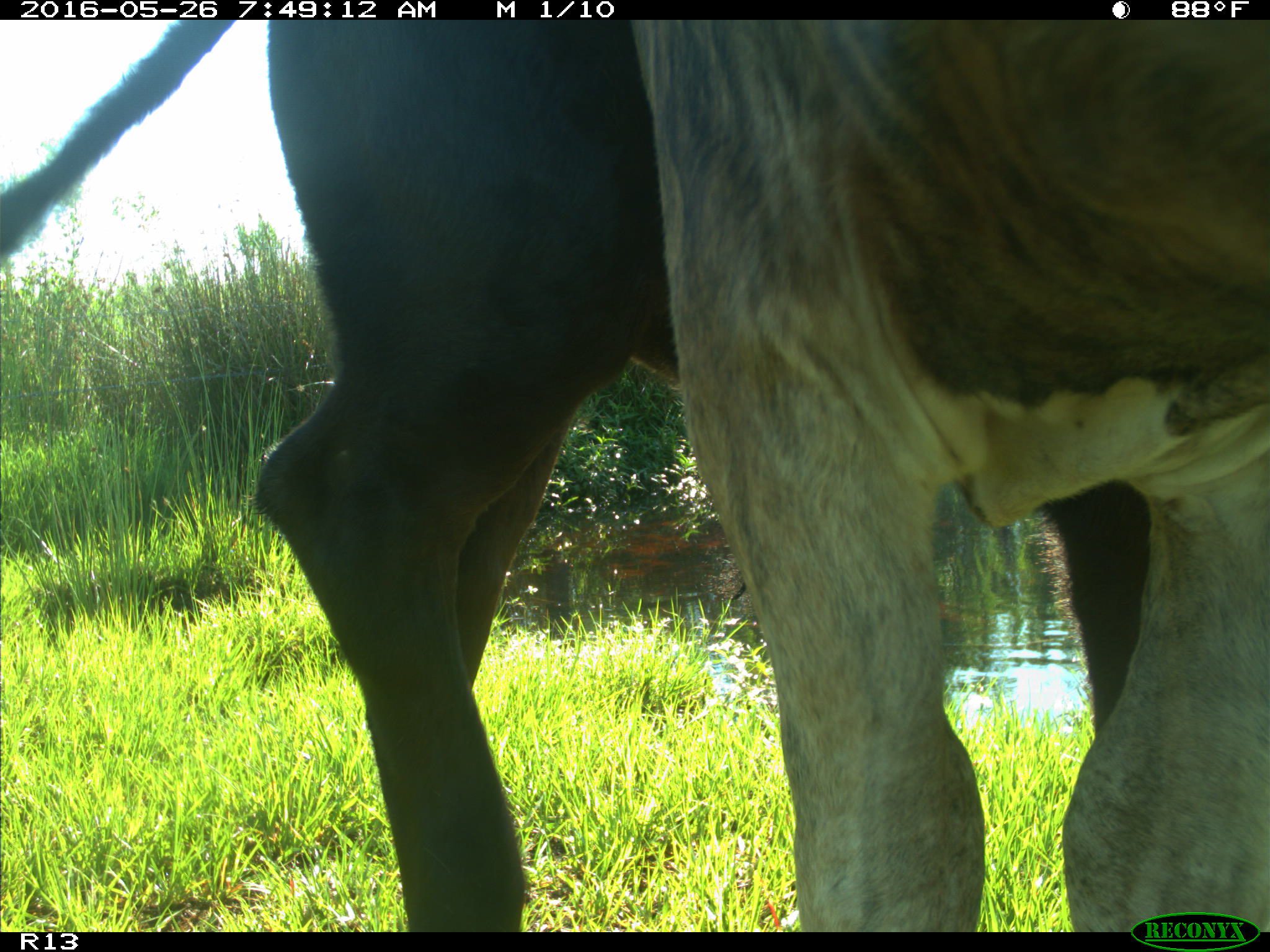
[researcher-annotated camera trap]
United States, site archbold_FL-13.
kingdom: Animalia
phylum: Chordata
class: Mammalia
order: Artiodactyla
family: Bovidae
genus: Bos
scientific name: Bos taurus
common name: domestic cow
Bos taurus (domestic cow).